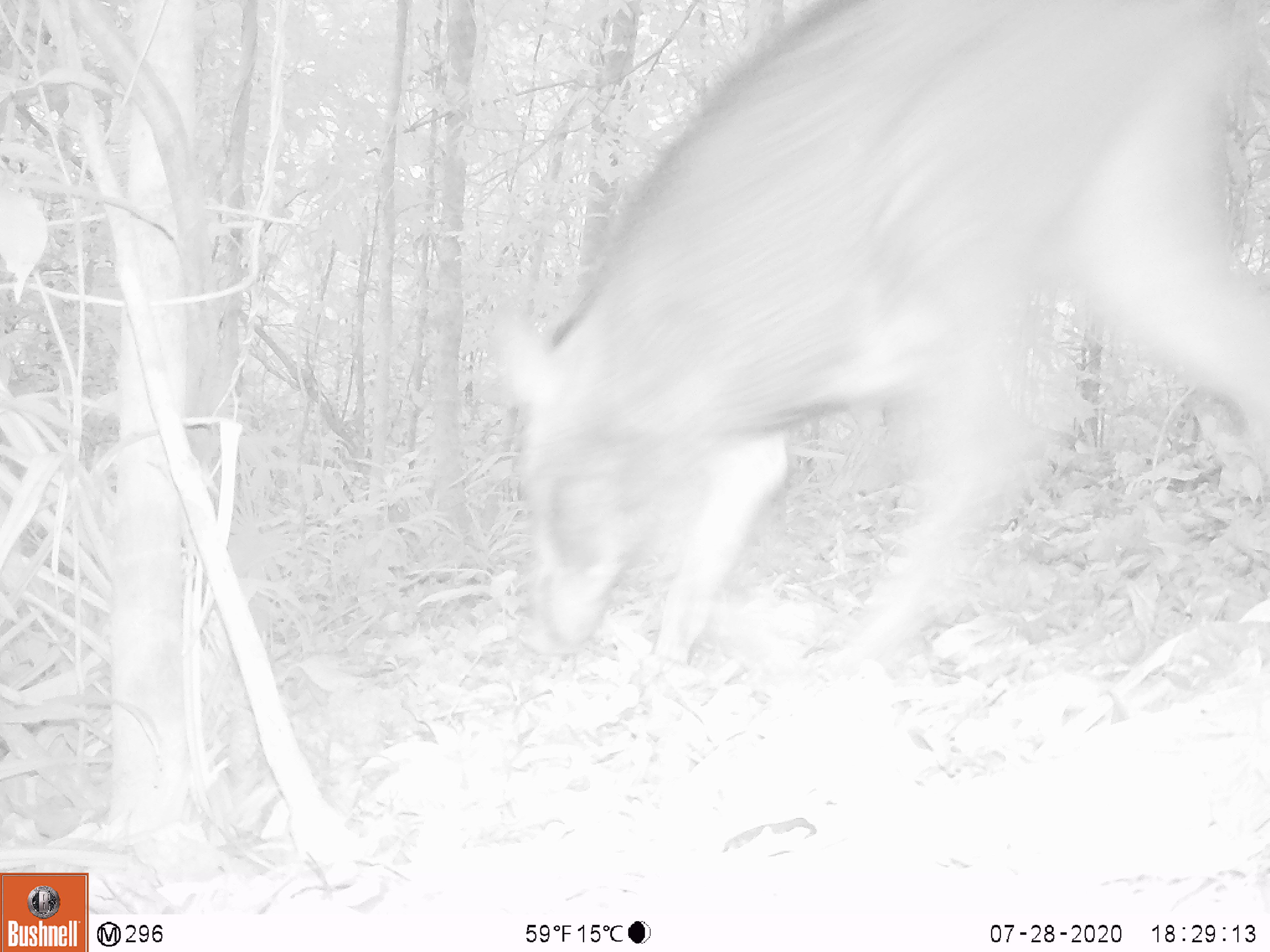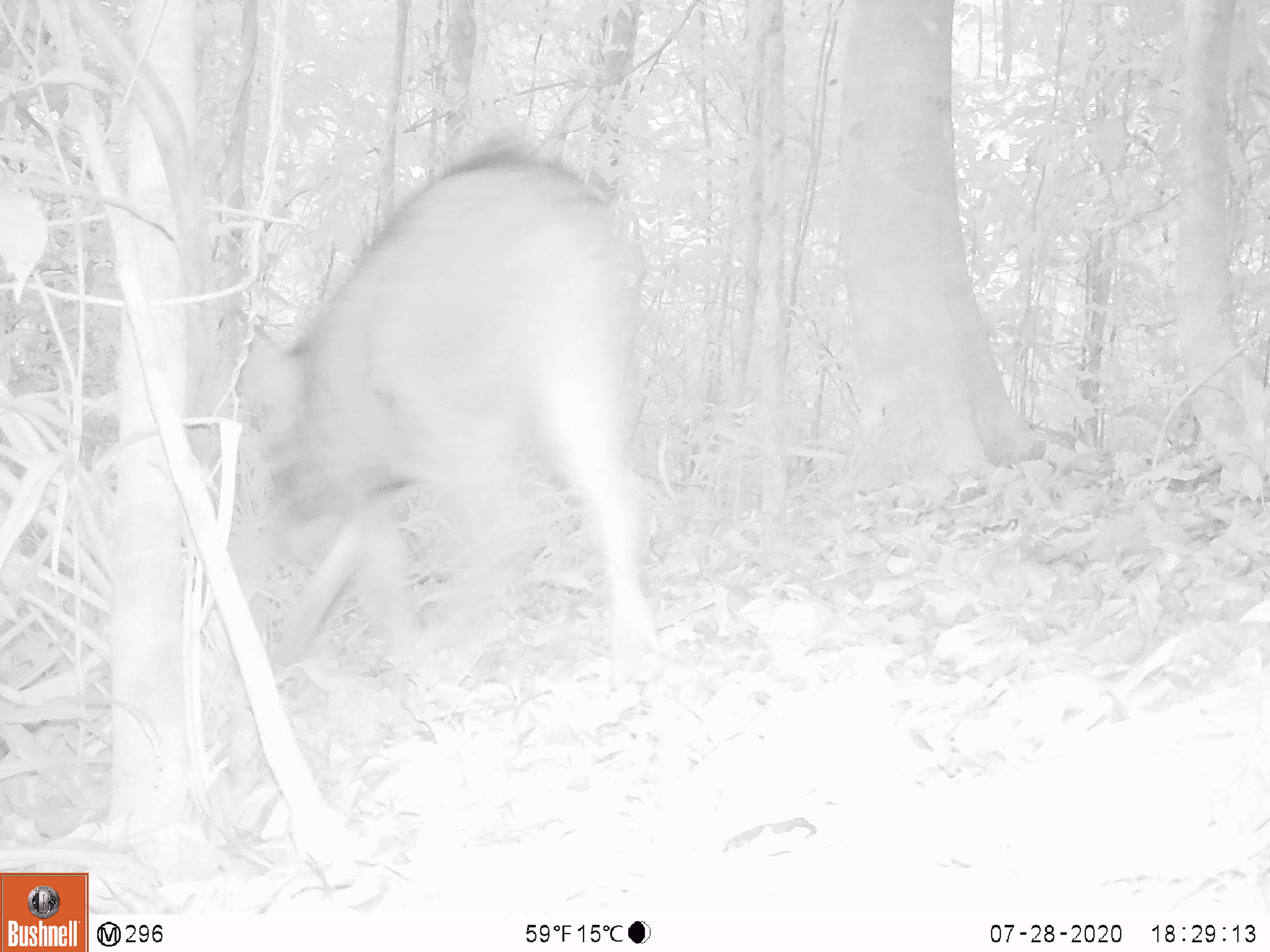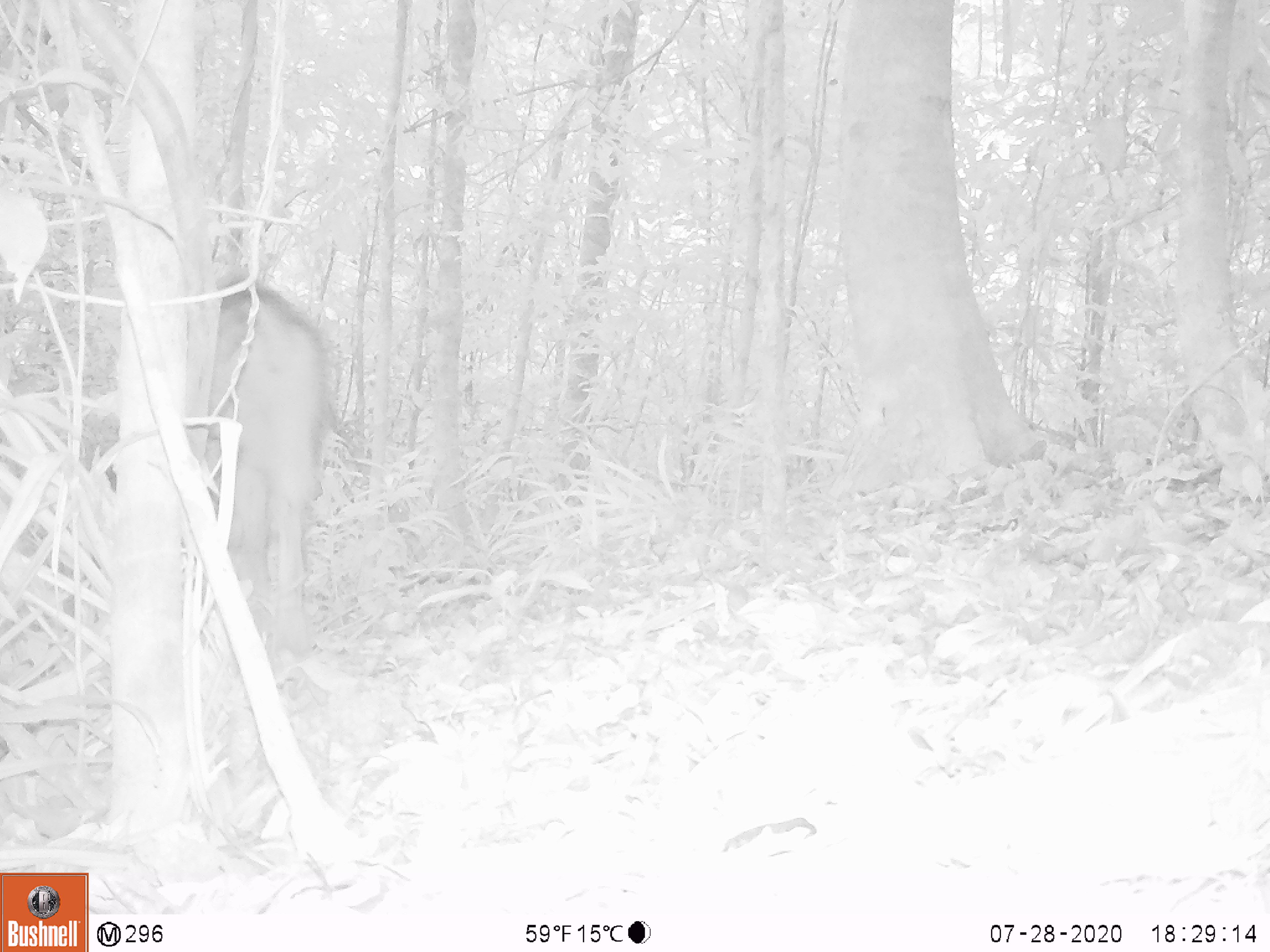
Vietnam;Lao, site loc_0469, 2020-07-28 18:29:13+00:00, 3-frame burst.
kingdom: Animalia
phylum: Chordata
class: Mammalia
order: Artiodactyla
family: Suidae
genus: Sus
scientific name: Sus scrofa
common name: eurasian wild pig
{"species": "eurasian wild pig (Sus scrofa)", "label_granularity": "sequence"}